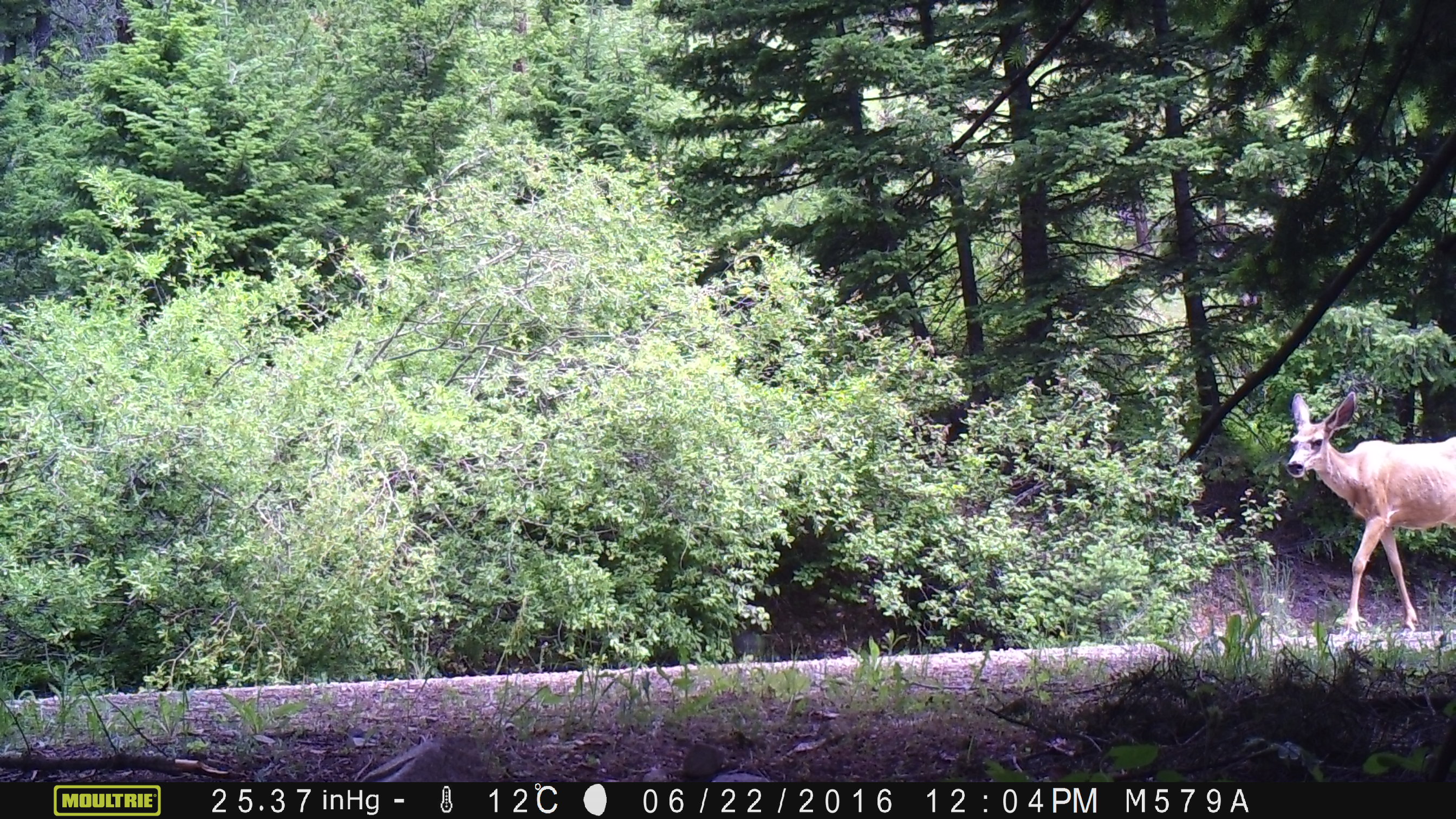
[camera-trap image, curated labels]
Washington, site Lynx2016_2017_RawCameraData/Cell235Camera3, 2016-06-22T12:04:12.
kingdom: Animalia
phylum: Chordata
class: Mammalia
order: Artiodactyla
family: Cervidae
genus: Odocoileus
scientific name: Odocoileus hemionus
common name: mule deer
Odocoileus hemionus (mule deer). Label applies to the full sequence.